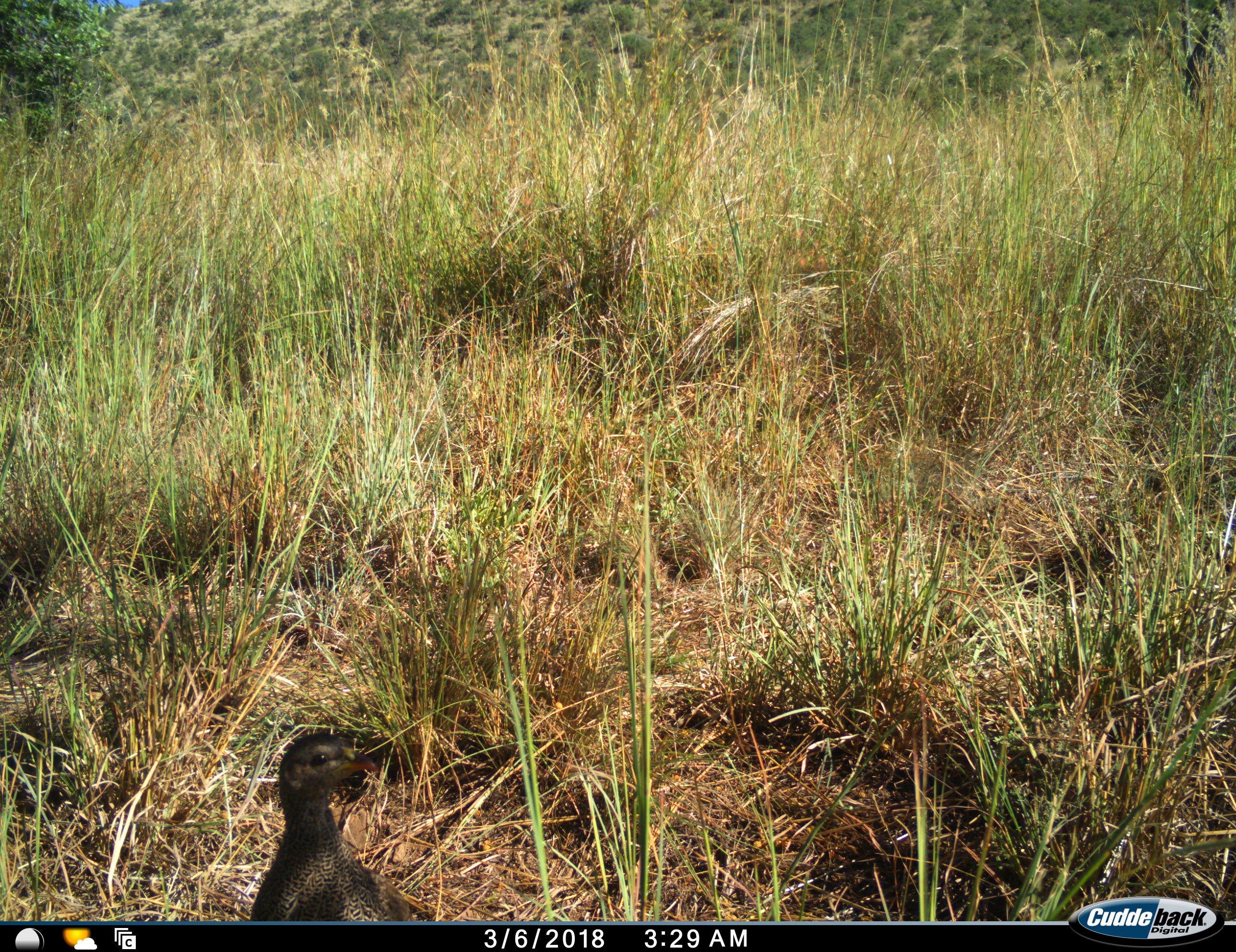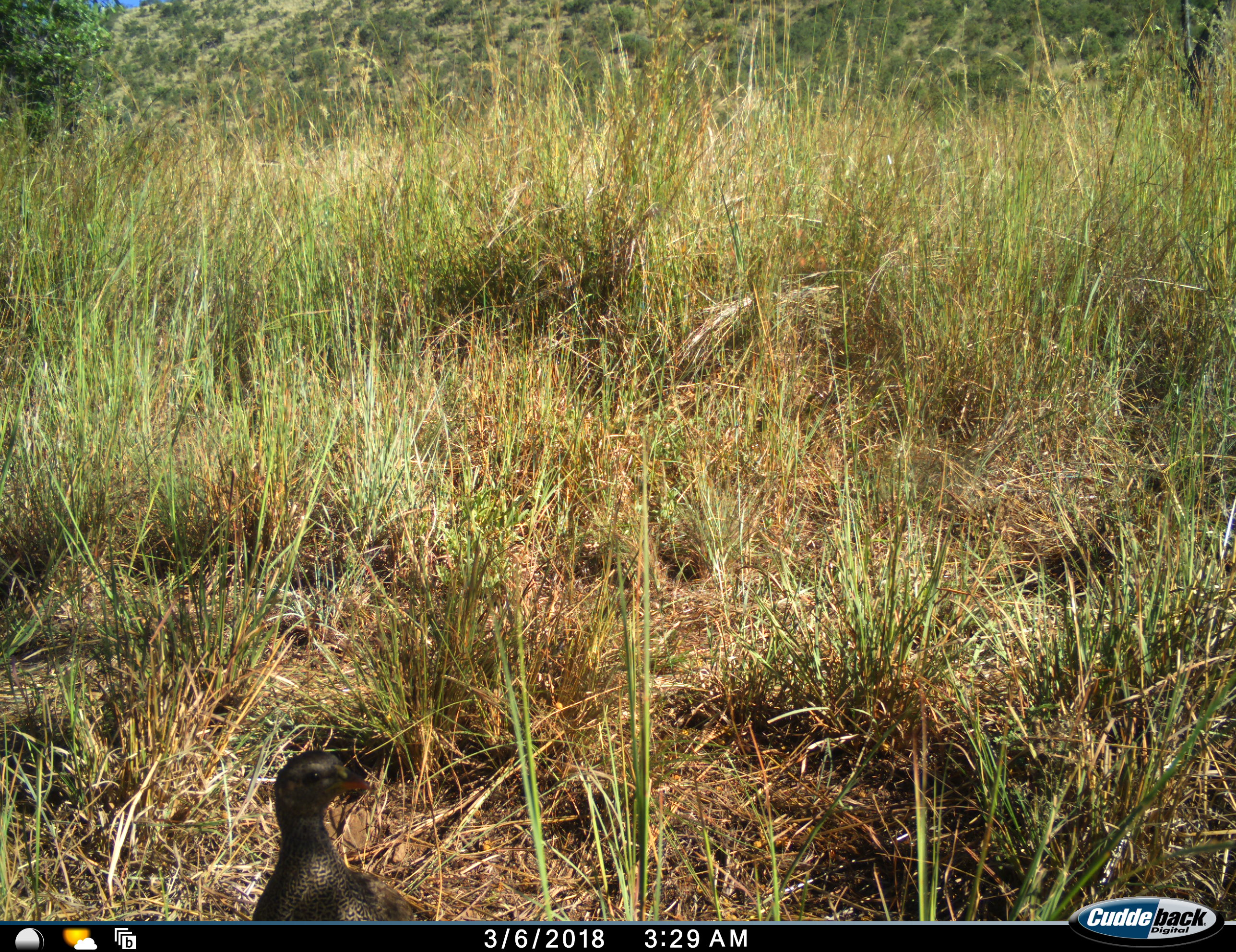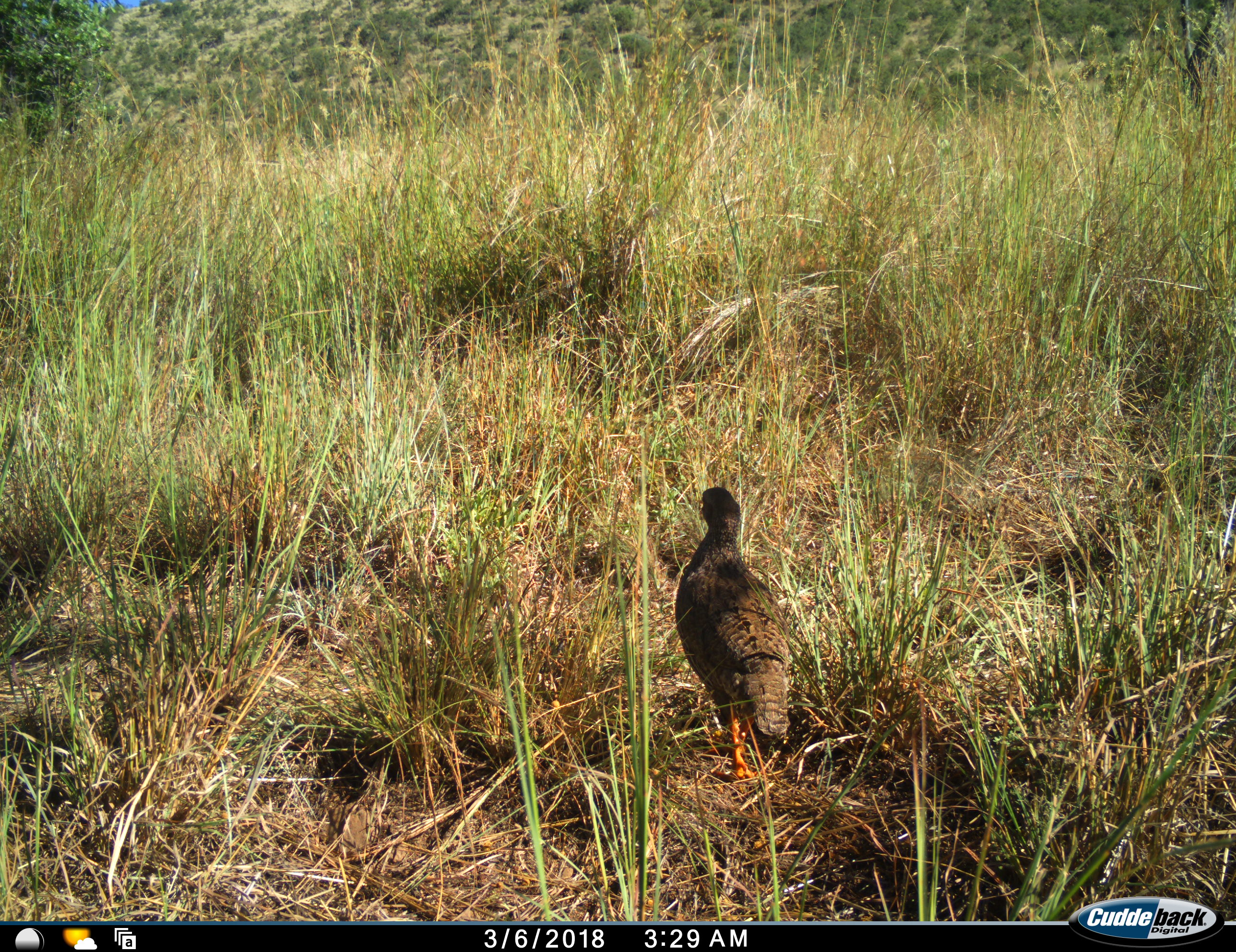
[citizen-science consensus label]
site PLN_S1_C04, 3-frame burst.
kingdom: Animalia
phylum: Chordata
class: Aves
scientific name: Aves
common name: bird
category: birdother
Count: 1.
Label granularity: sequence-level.